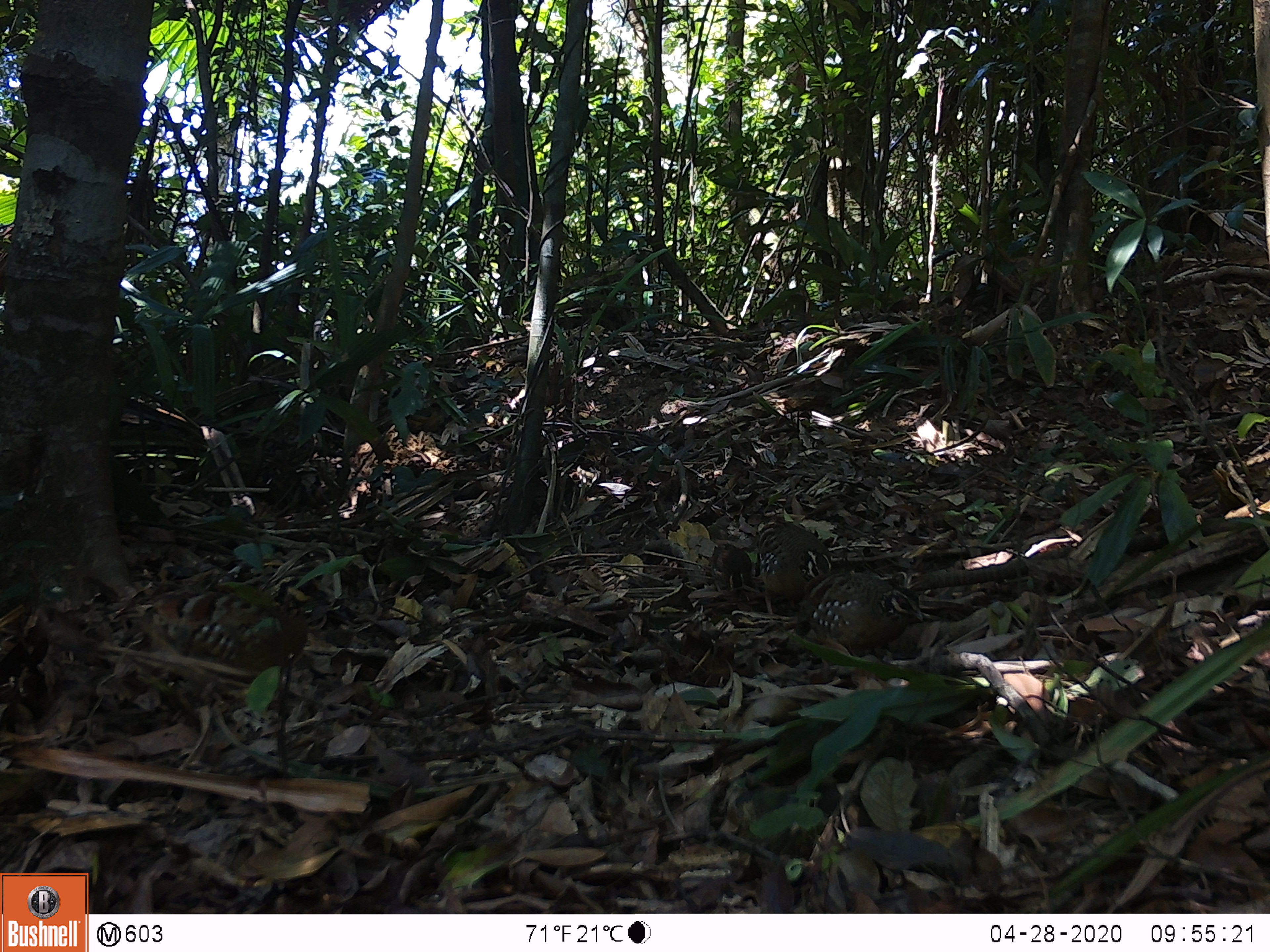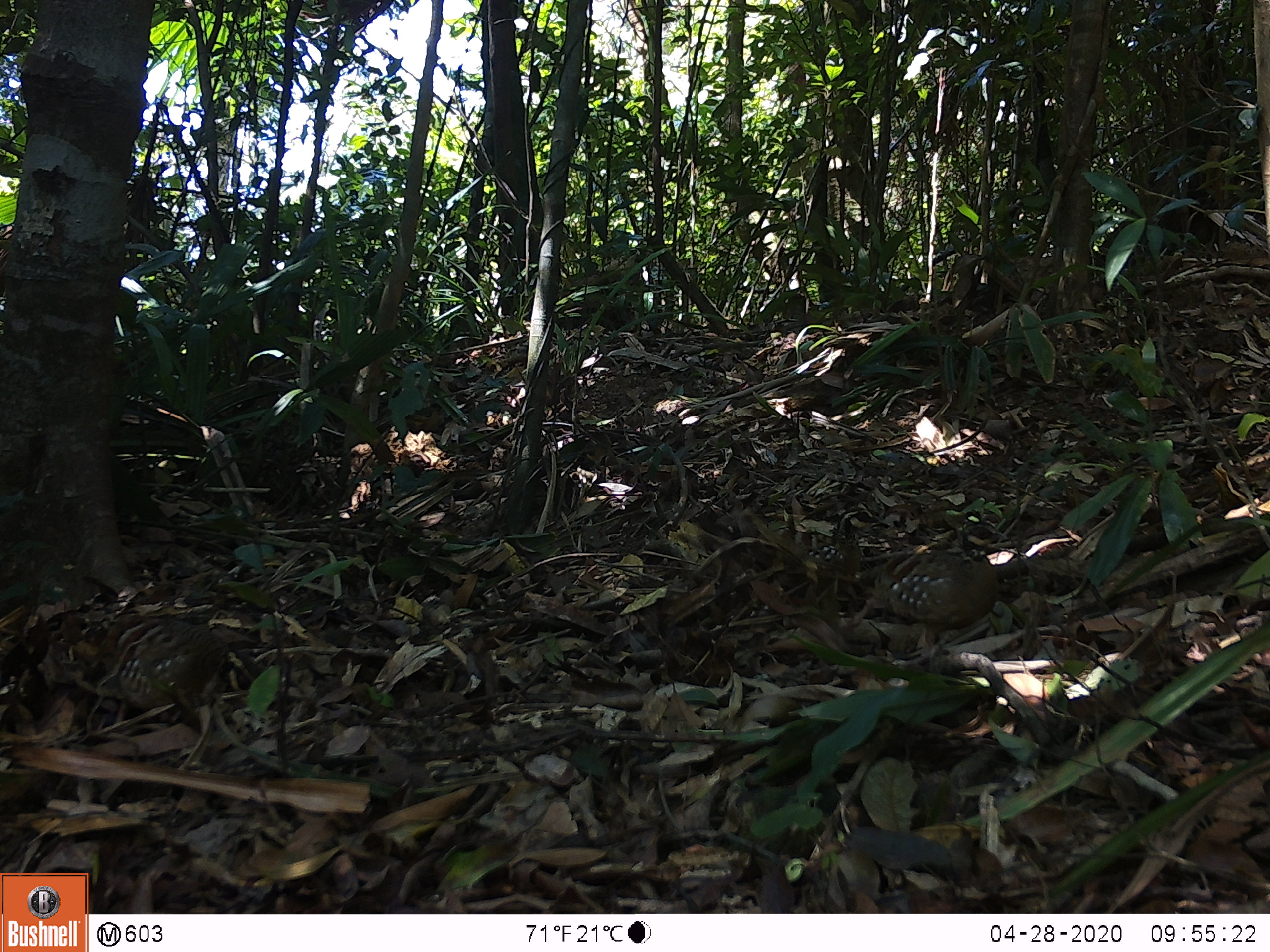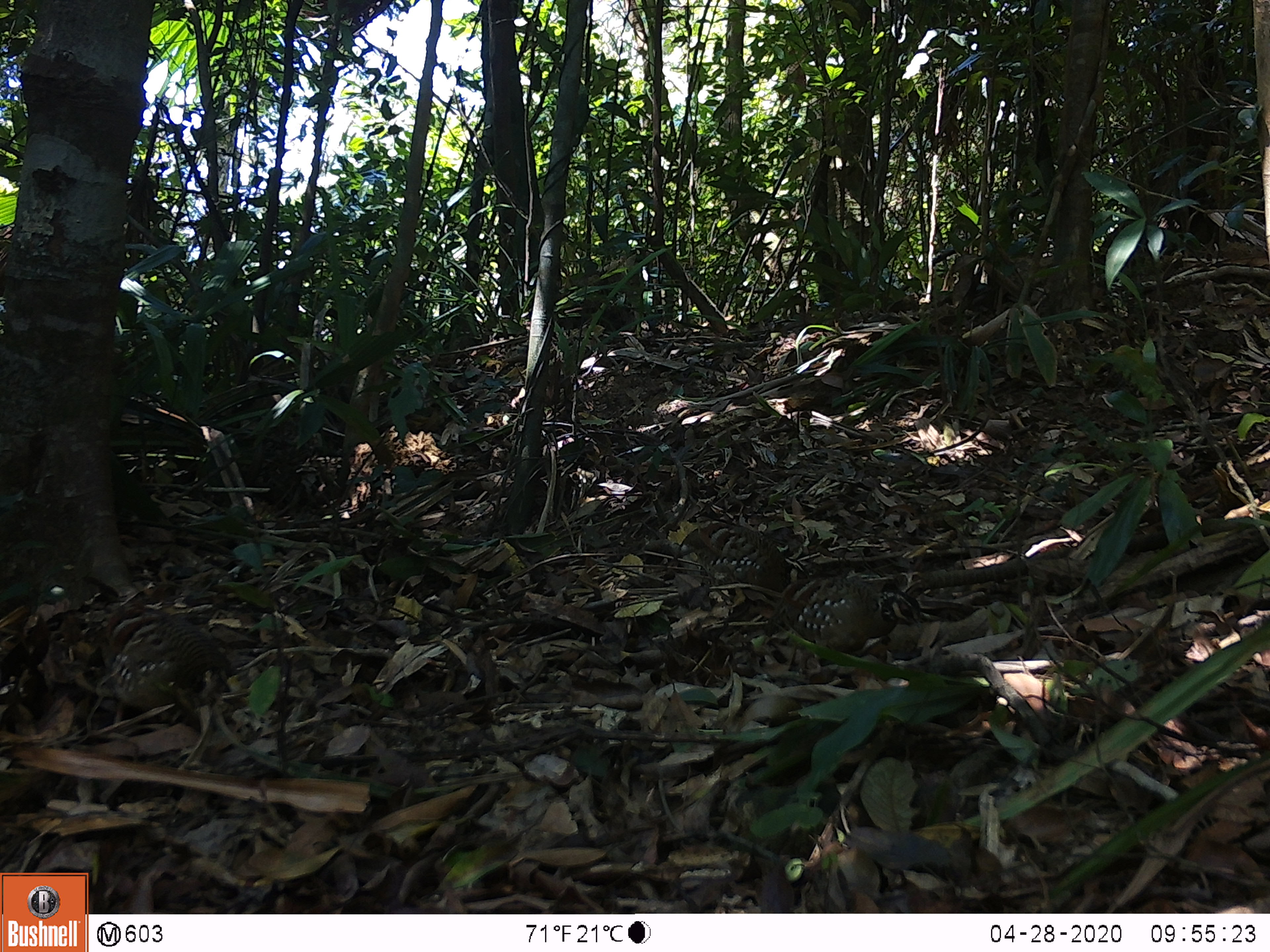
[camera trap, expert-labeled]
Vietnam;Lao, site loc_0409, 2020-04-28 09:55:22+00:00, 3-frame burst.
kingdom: Animalia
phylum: Chordata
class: Aves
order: Galliformes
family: Phasianidae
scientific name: Phasianidae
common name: partridge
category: unidentified partridge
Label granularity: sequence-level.